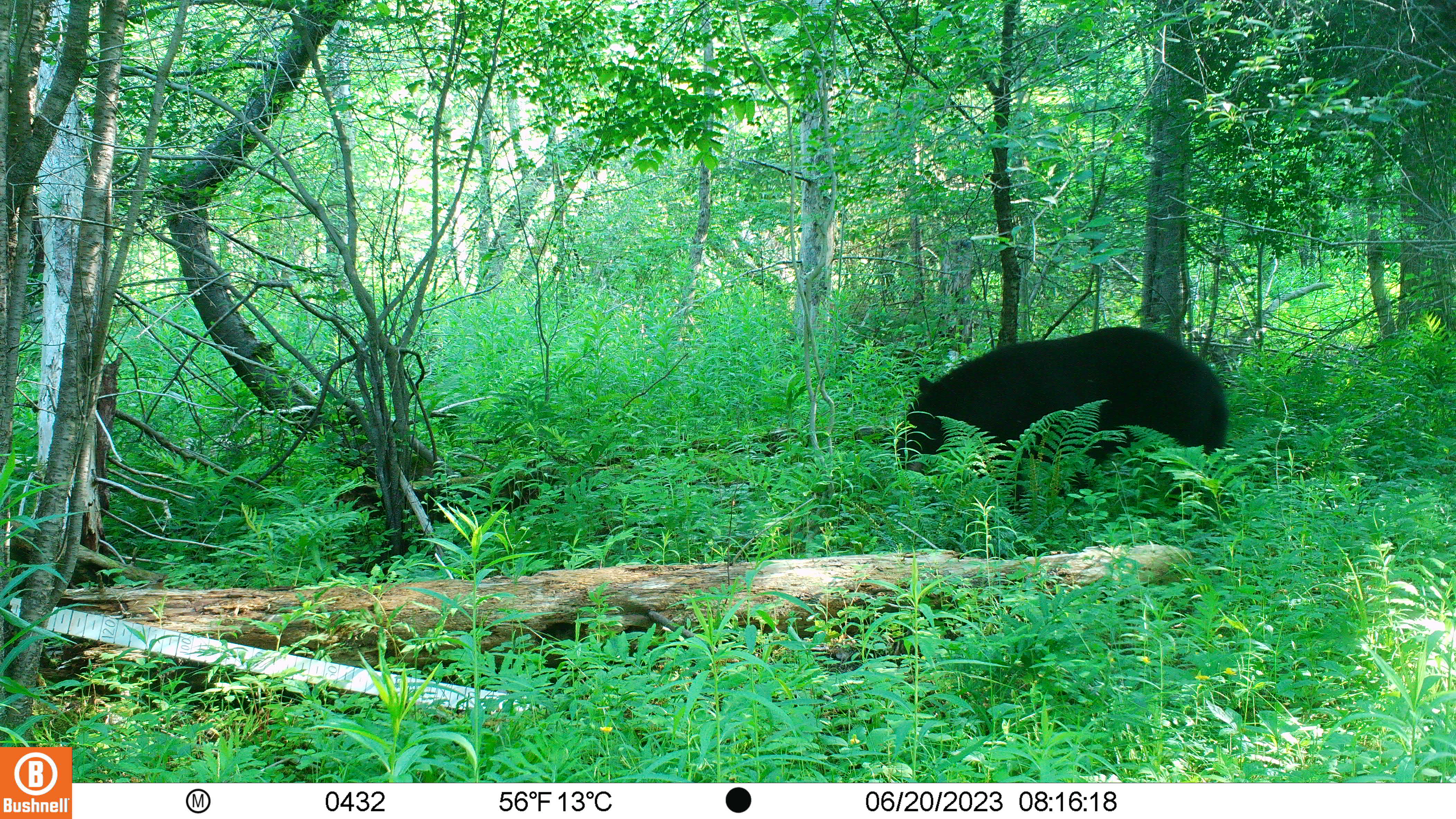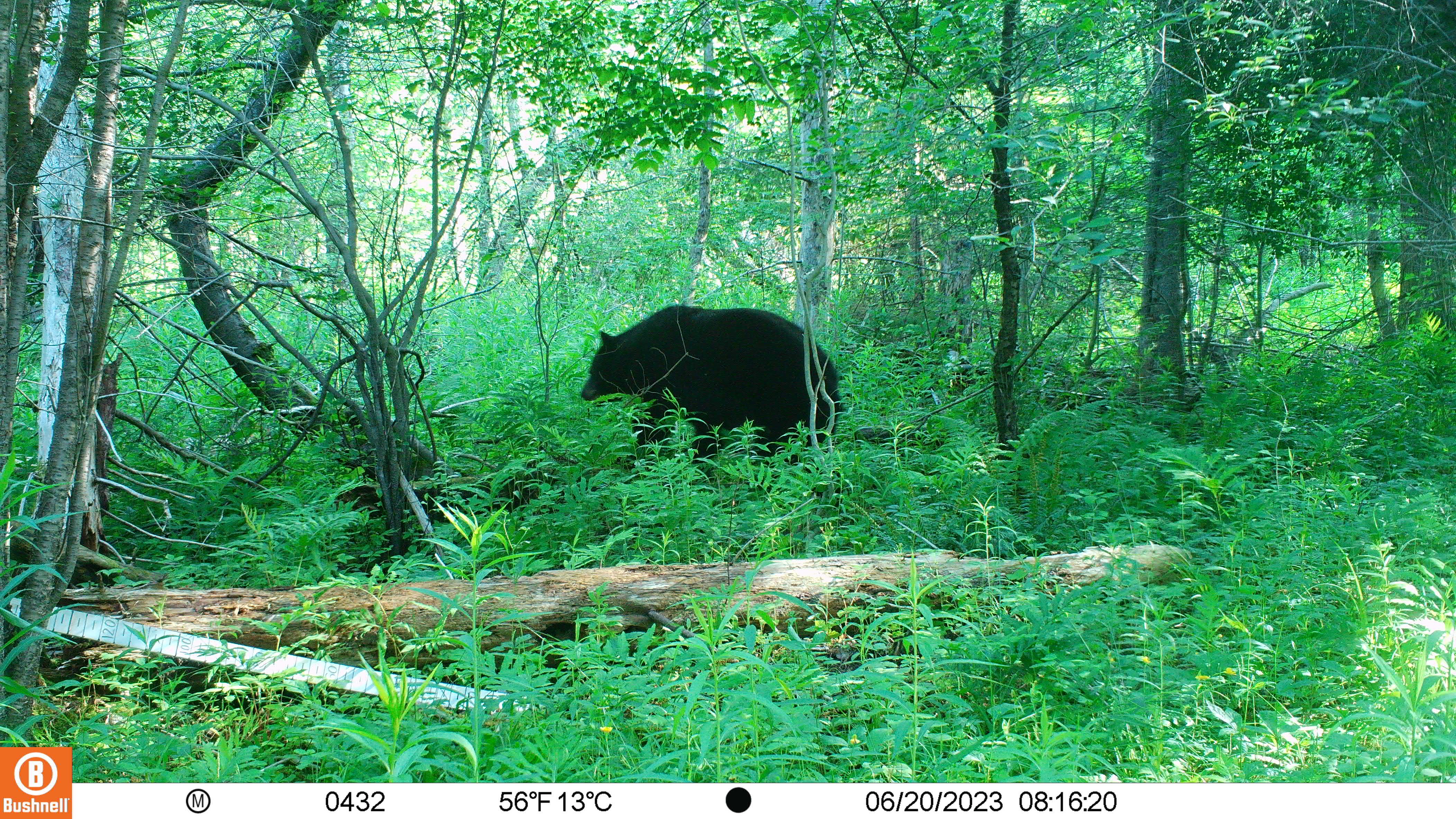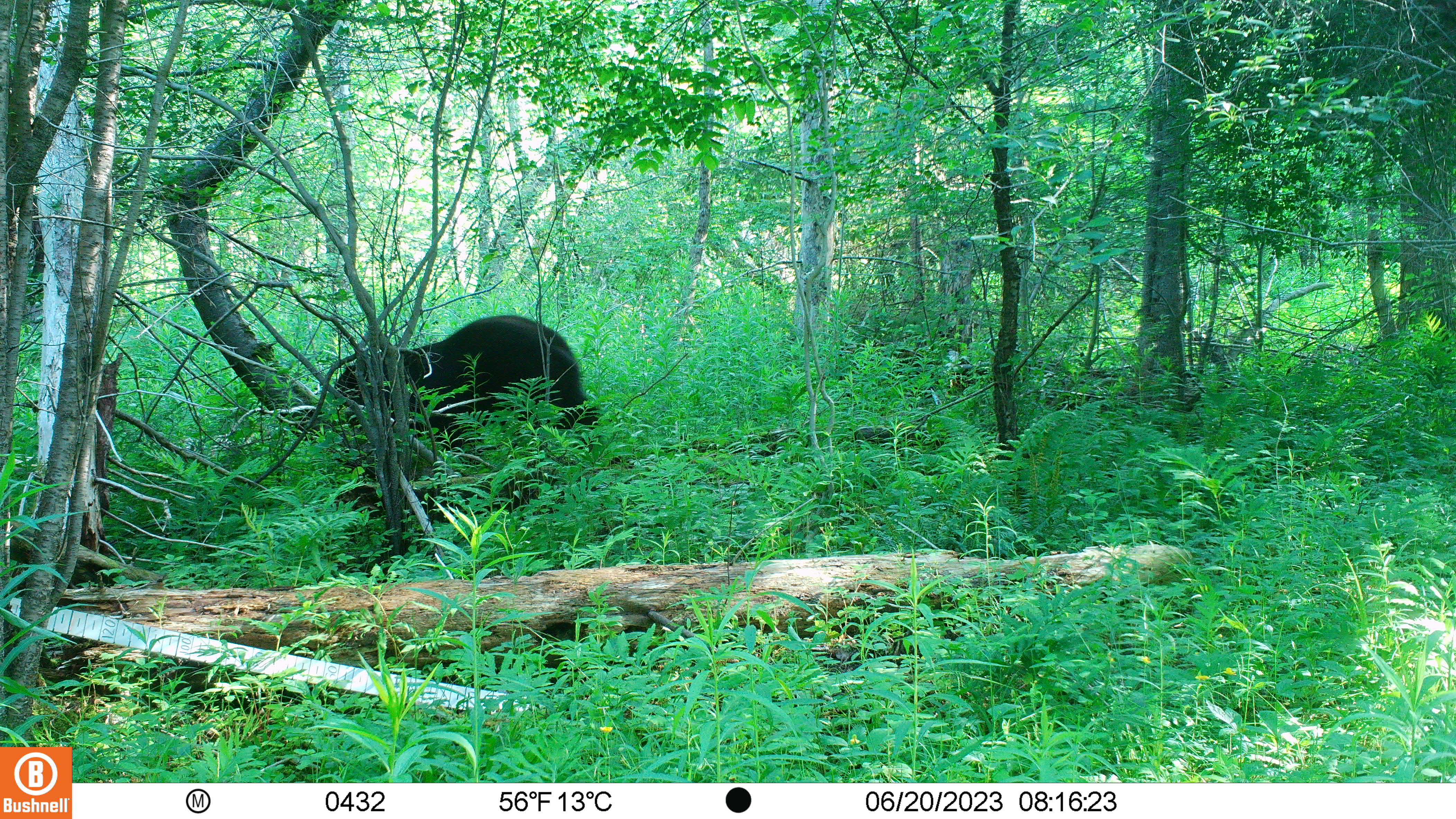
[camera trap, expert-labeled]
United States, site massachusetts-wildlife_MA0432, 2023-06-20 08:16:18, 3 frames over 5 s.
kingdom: Animalia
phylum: Chordata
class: Mammalia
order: Carnivora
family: Ursidae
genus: Ursus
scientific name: Ursus americanus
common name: black bear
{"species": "black bear (Ursus americanus)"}